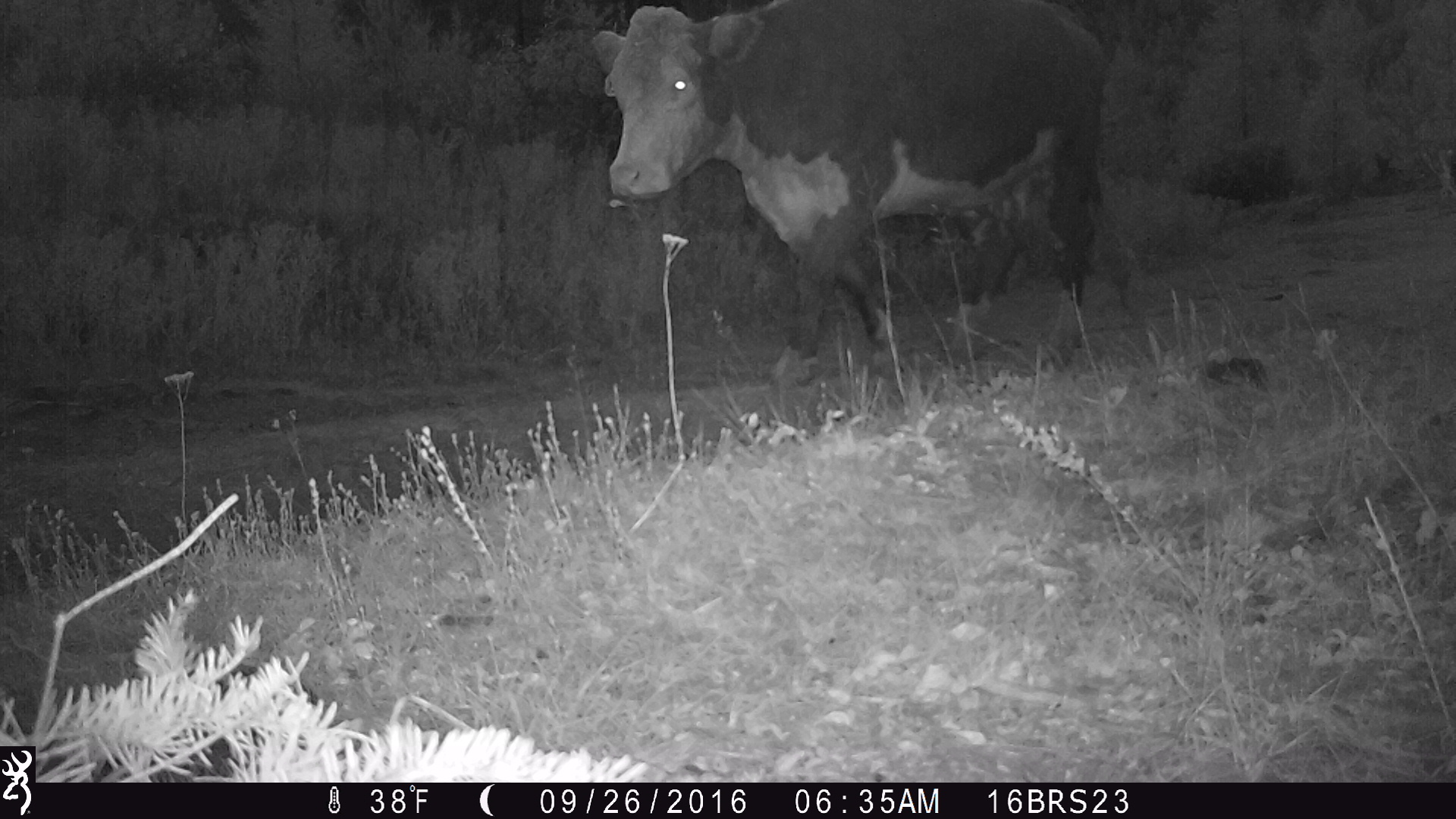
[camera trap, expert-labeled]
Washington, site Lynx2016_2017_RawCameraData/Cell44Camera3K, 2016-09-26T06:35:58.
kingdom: Animalia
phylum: Chordata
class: Mammalia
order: Artiodactyla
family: Bovidae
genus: Bos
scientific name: Bos taurus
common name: domestic cattle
Domestic cattle (Bos taurus). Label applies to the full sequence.